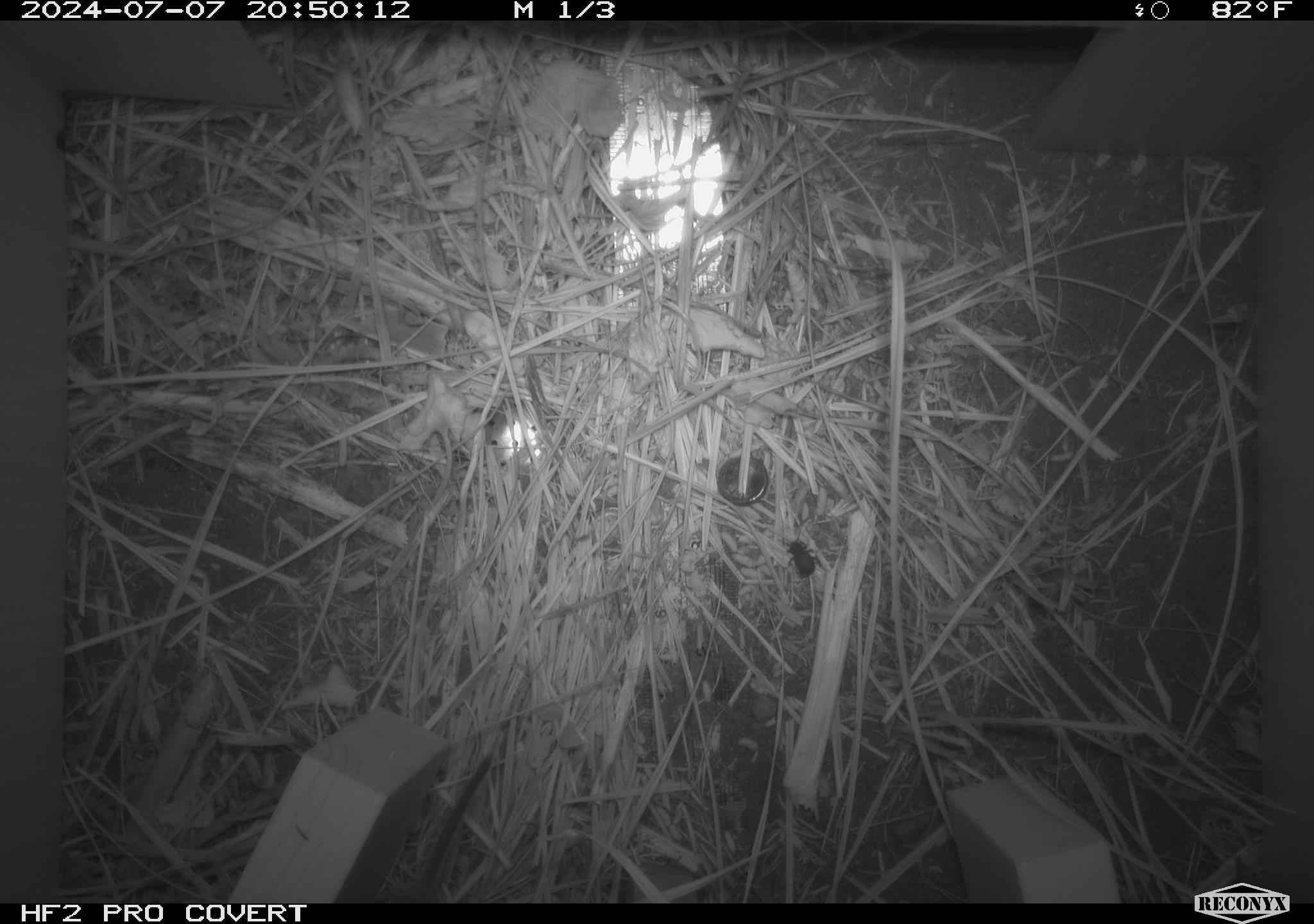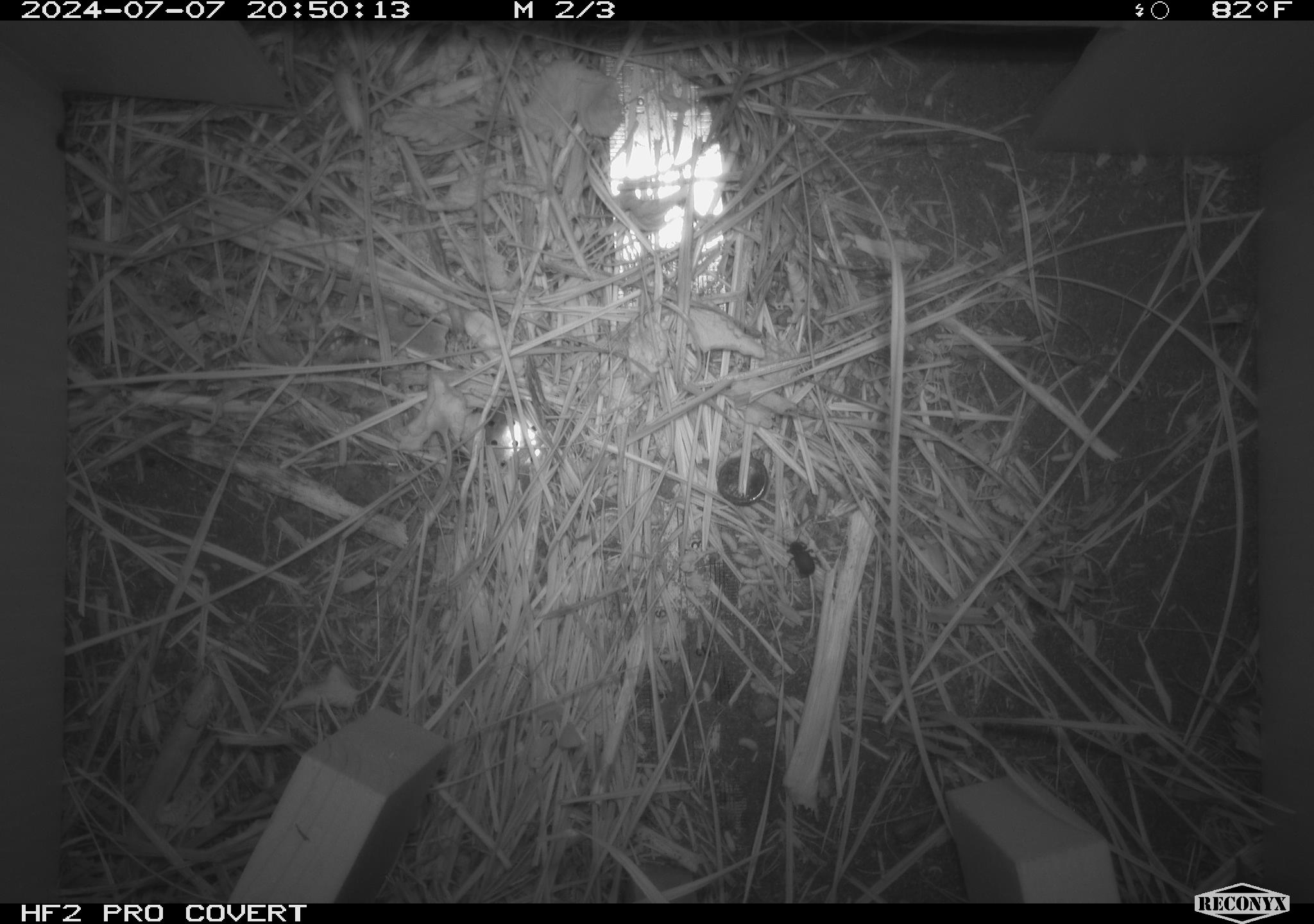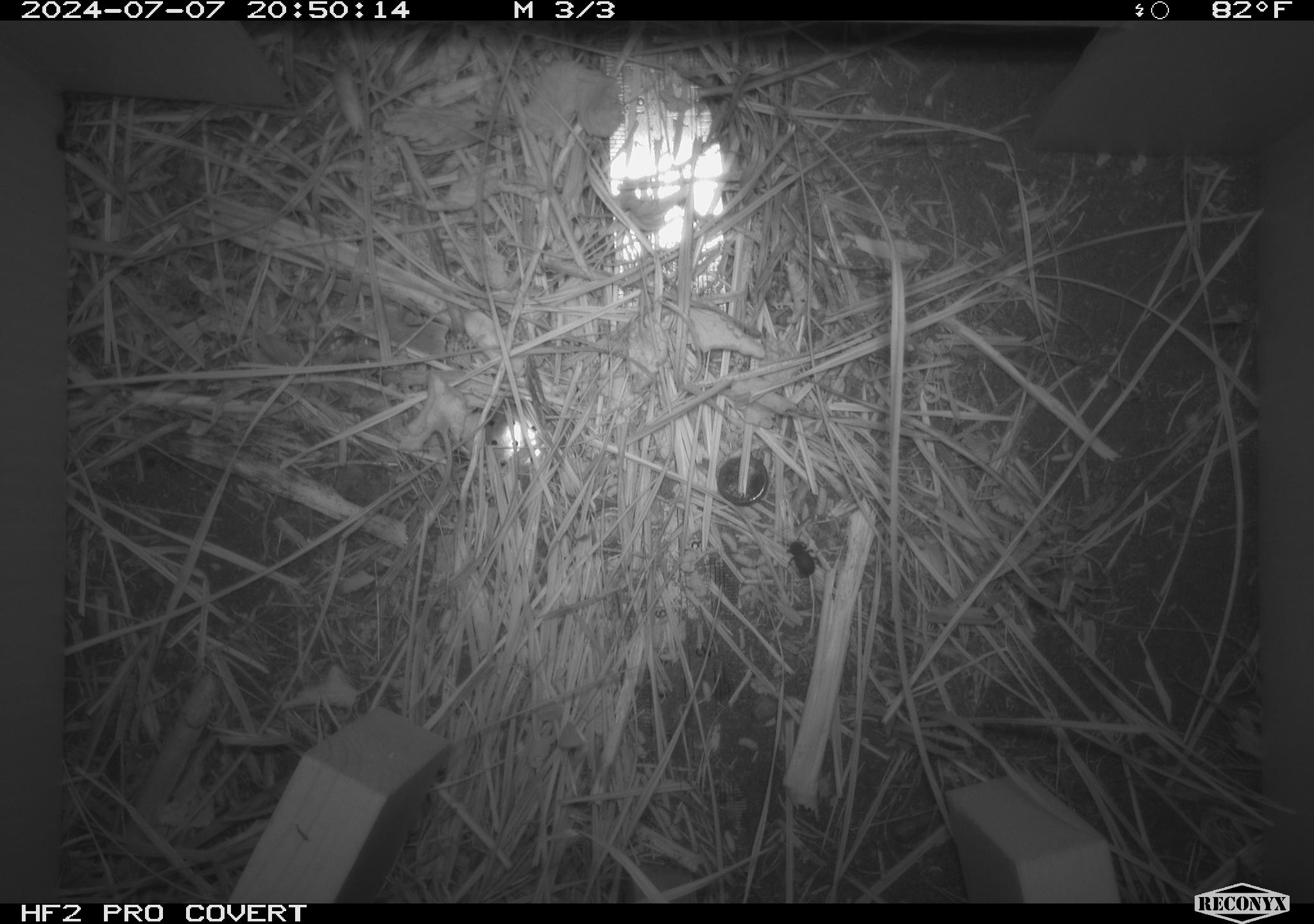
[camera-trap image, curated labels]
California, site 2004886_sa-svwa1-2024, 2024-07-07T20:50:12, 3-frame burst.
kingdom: Animalia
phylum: Chordata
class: Mammalia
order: Rodentia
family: Cricetidae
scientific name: Arvicolinae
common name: voles, lemmings, and muskrats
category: arvicolinae subfamily